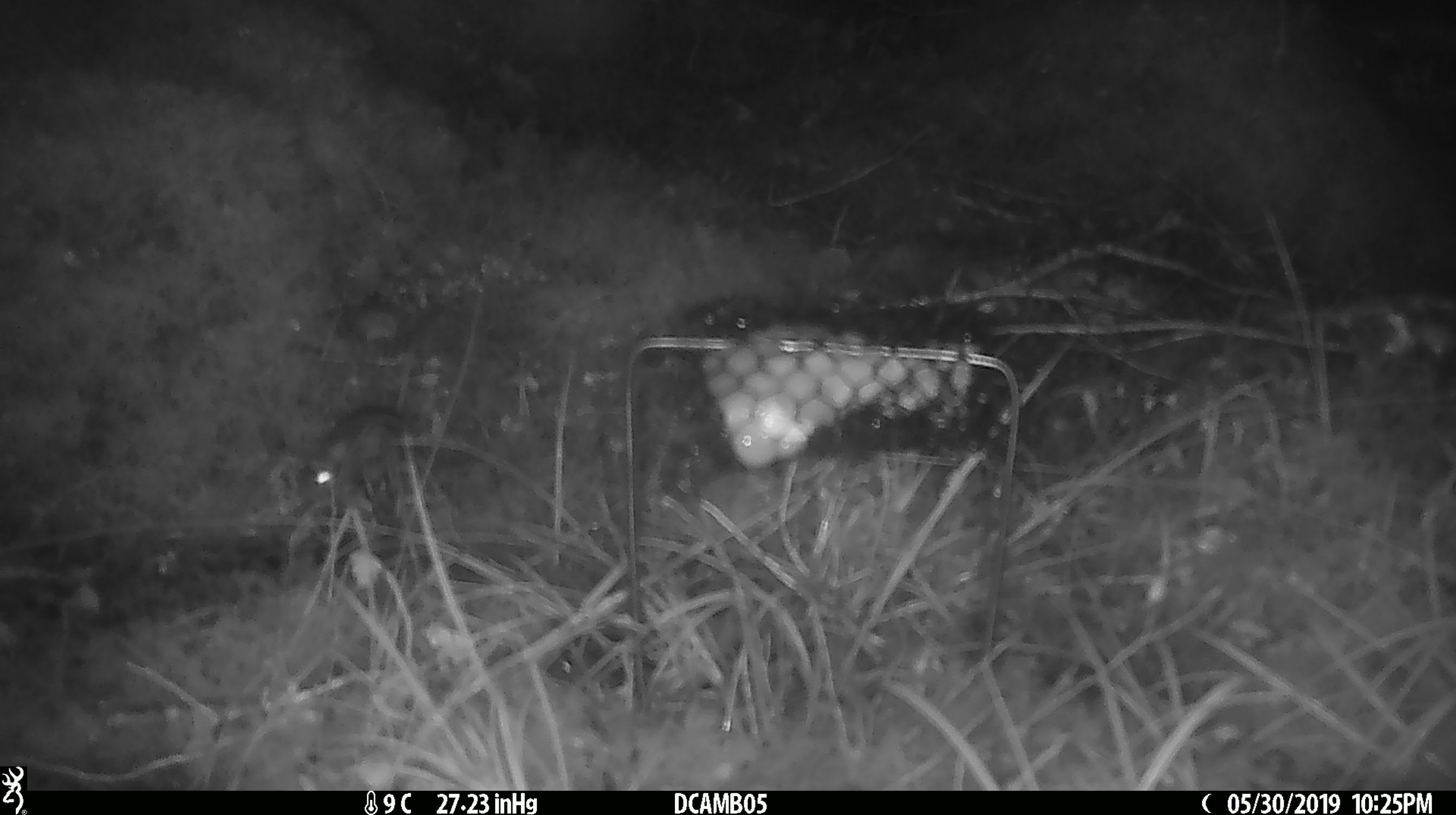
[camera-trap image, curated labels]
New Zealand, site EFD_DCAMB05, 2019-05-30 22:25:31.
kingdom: Animalia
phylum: Chordata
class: Mammalia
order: Rodentia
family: Muridae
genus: Mus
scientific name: Mus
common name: mouse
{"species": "mouse (Mus)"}